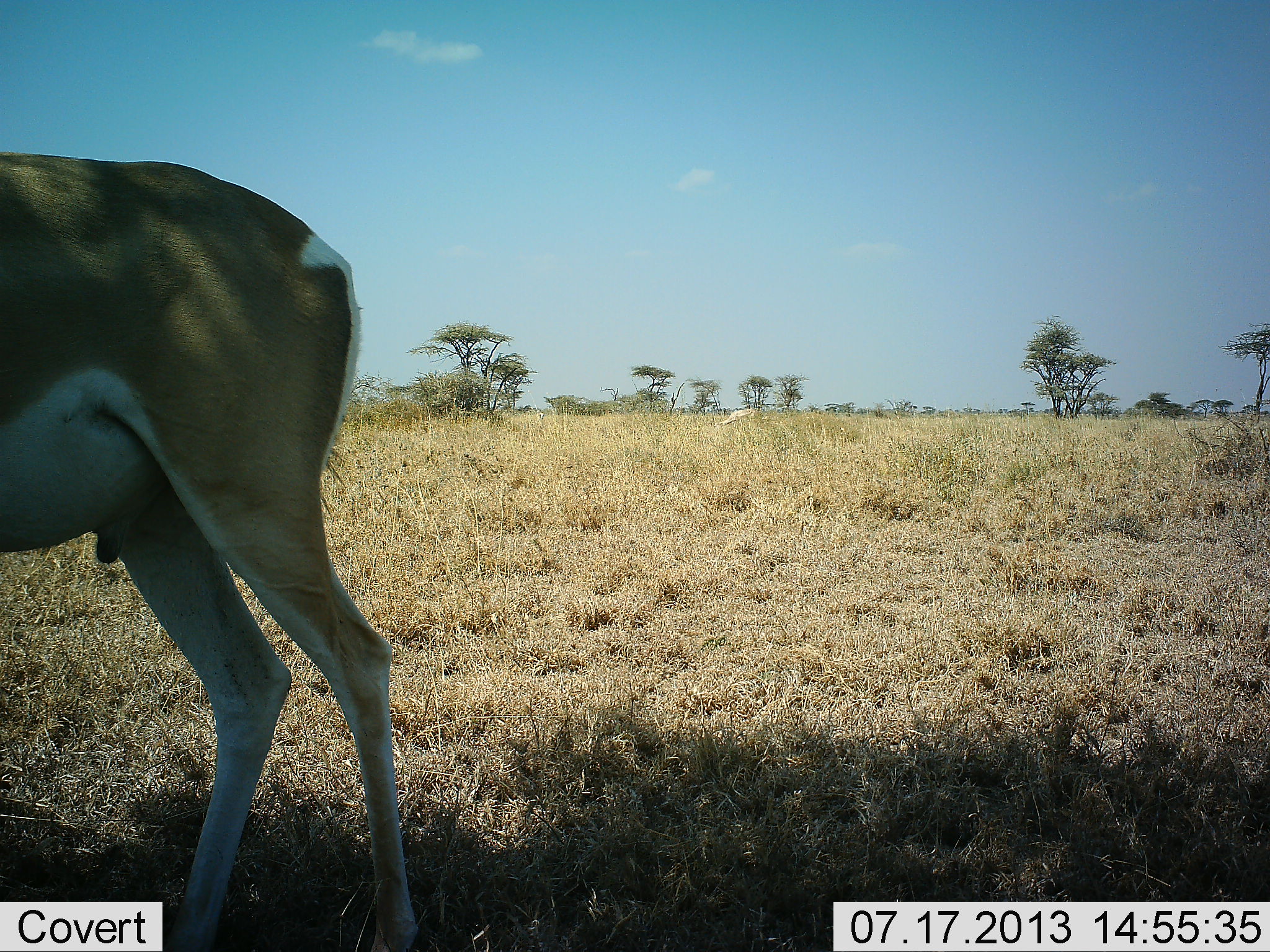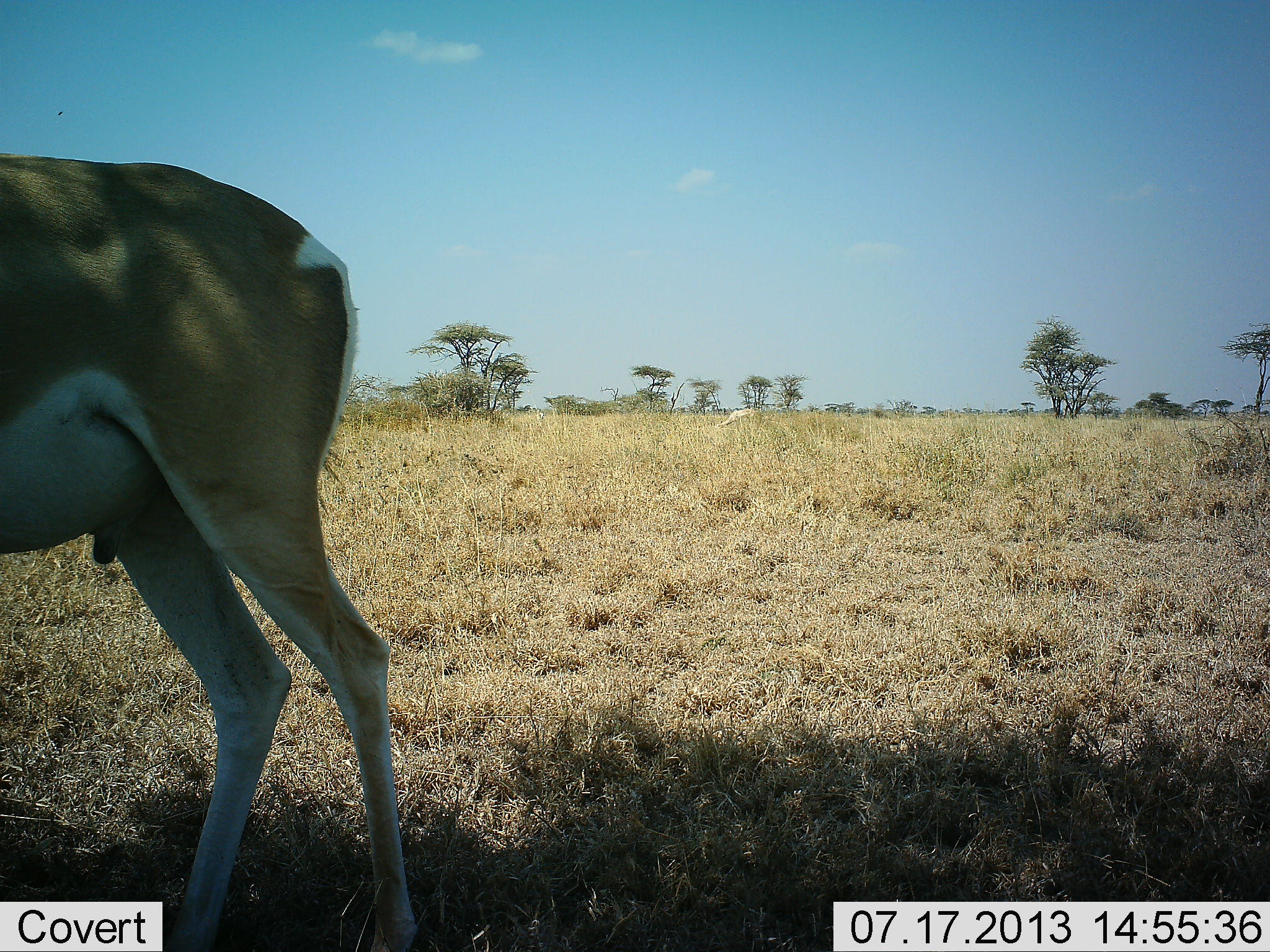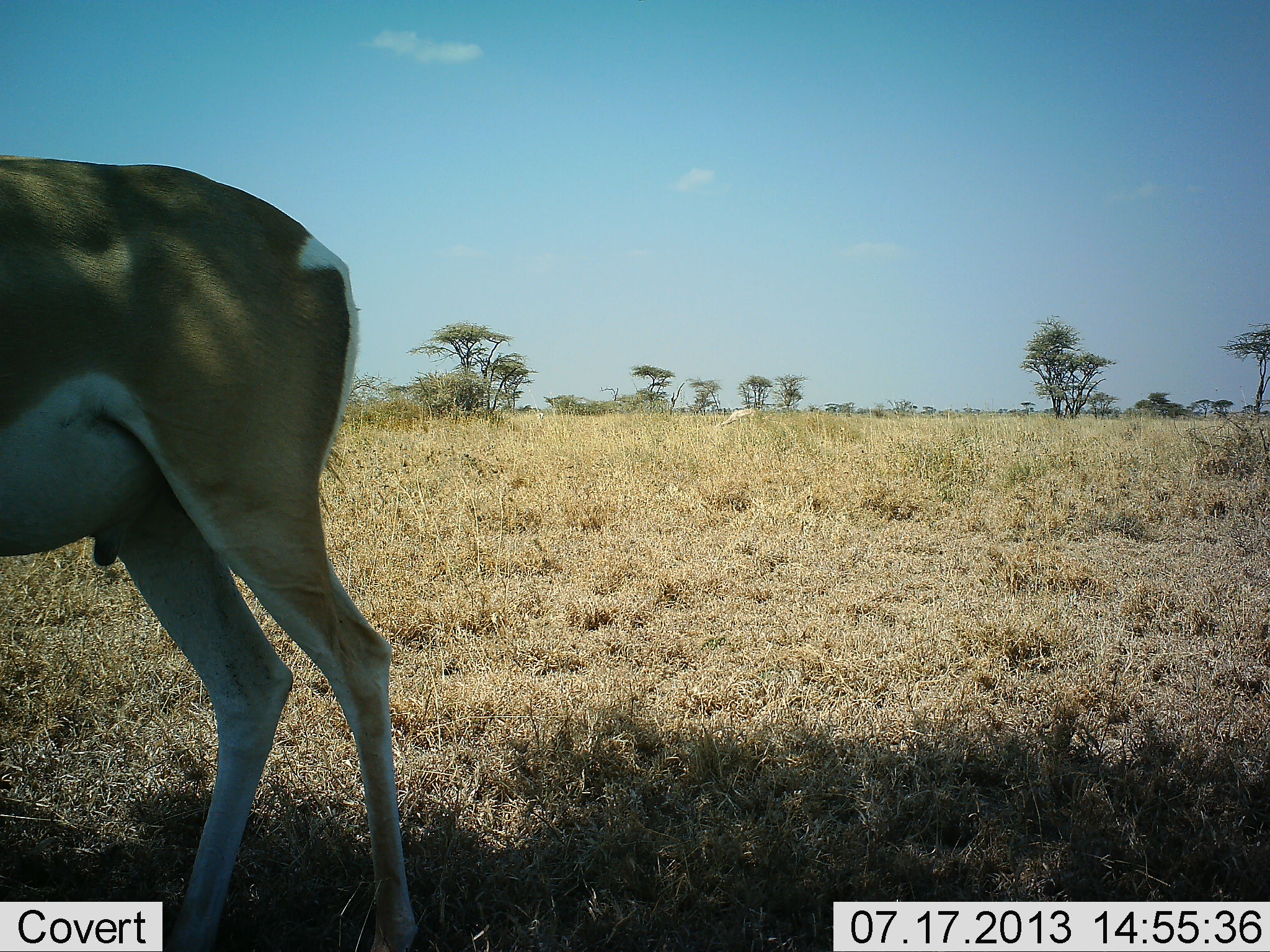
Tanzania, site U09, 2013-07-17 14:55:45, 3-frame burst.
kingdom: Animalia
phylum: Chordata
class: Mammalia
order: Artiodactyla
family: Bovidae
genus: Nanger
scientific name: Nanger granti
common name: grant's gazelle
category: gazellegrants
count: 1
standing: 80%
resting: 10%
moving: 10%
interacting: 0%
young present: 0%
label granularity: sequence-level